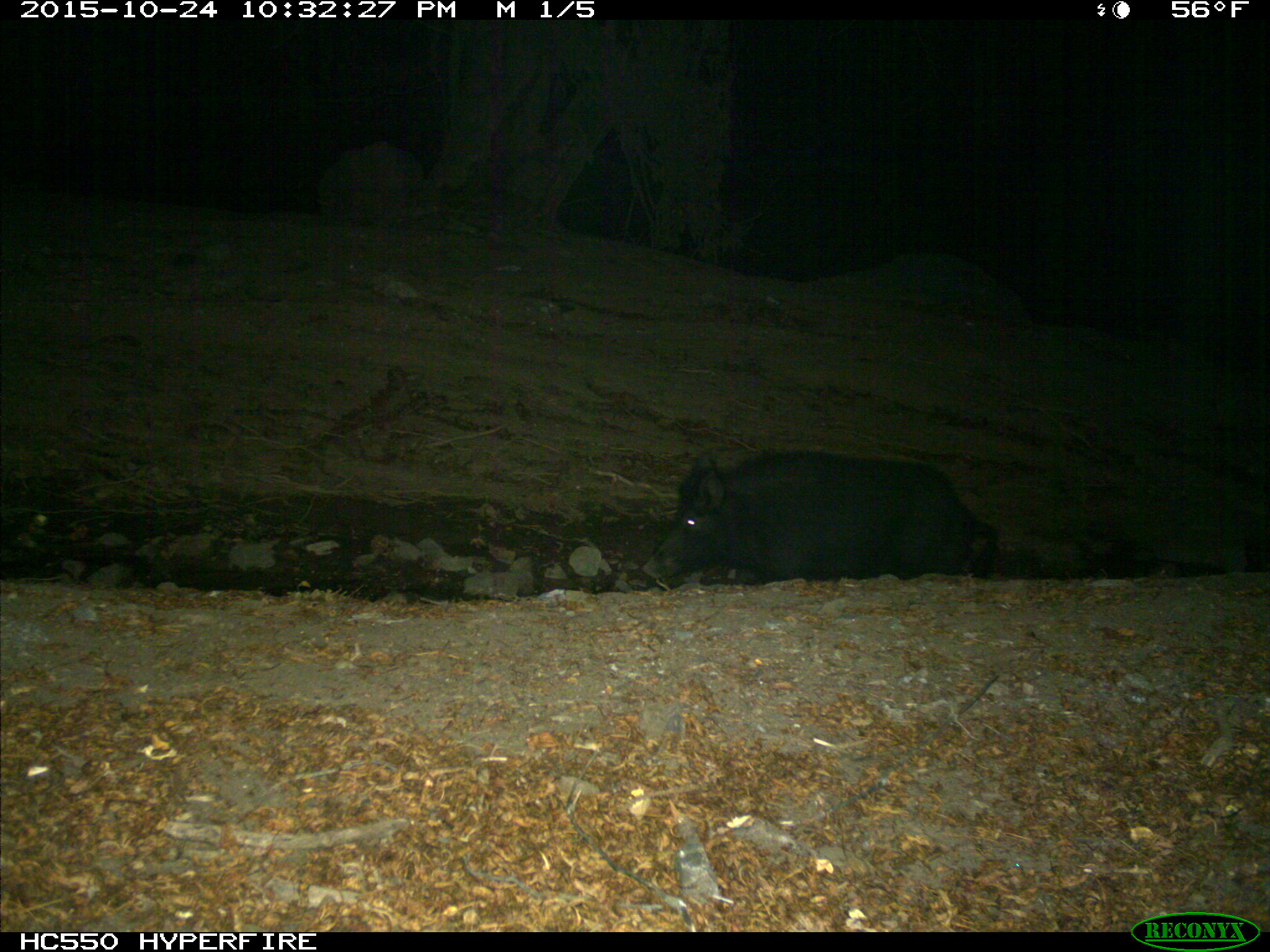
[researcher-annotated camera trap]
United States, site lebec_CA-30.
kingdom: Animalia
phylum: Chordata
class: Mammalia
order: Artiodactyla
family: Suidae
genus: Sus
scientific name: Sus scrofa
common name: wild boar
Sus scrofa (wild boar).